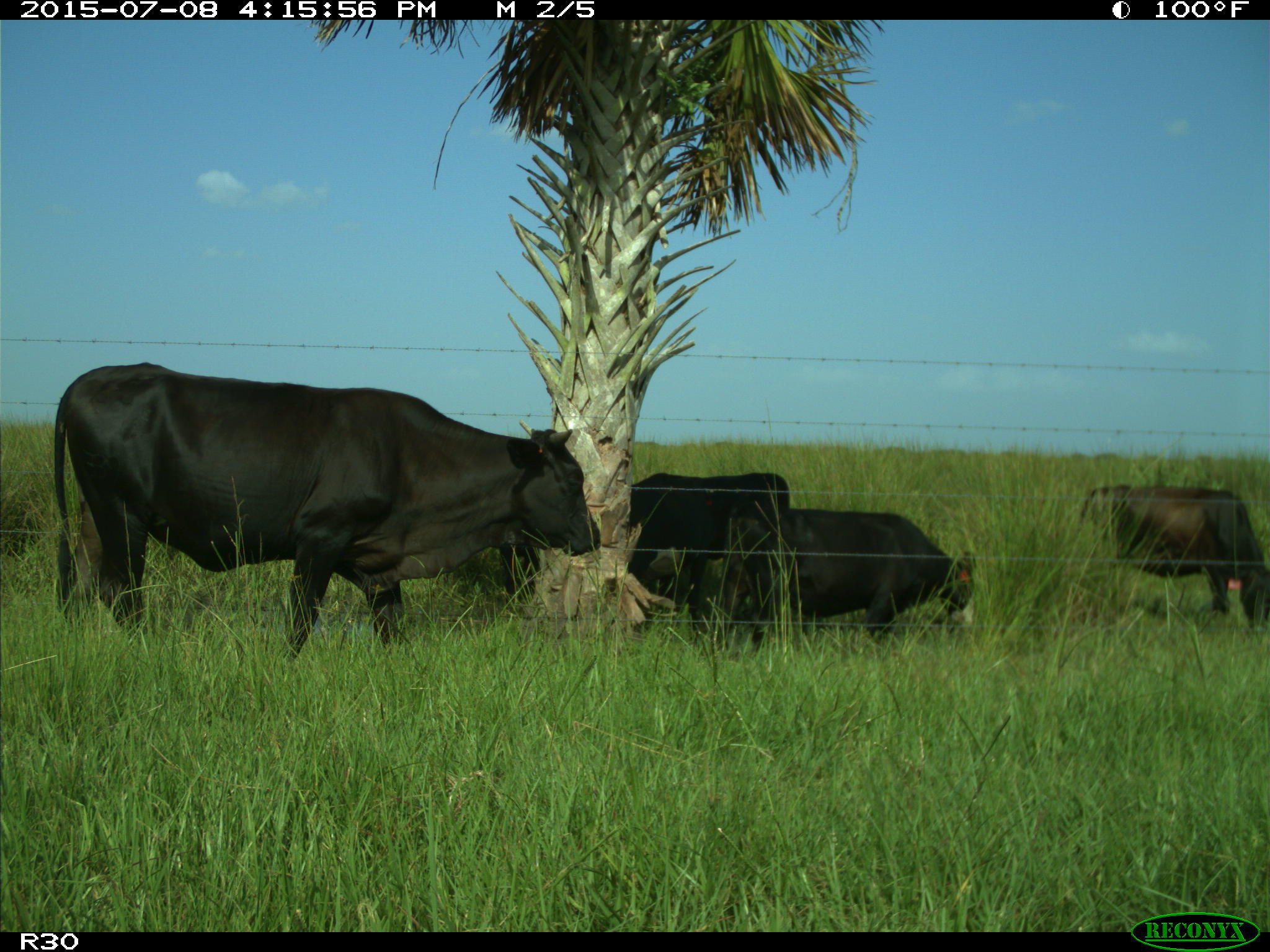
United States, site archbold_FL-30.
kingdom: Animalia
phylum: Chordata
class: Mammalia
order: Artiodactyla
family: Bovidae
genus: Bos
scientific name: Bos taurus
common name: domestic cow